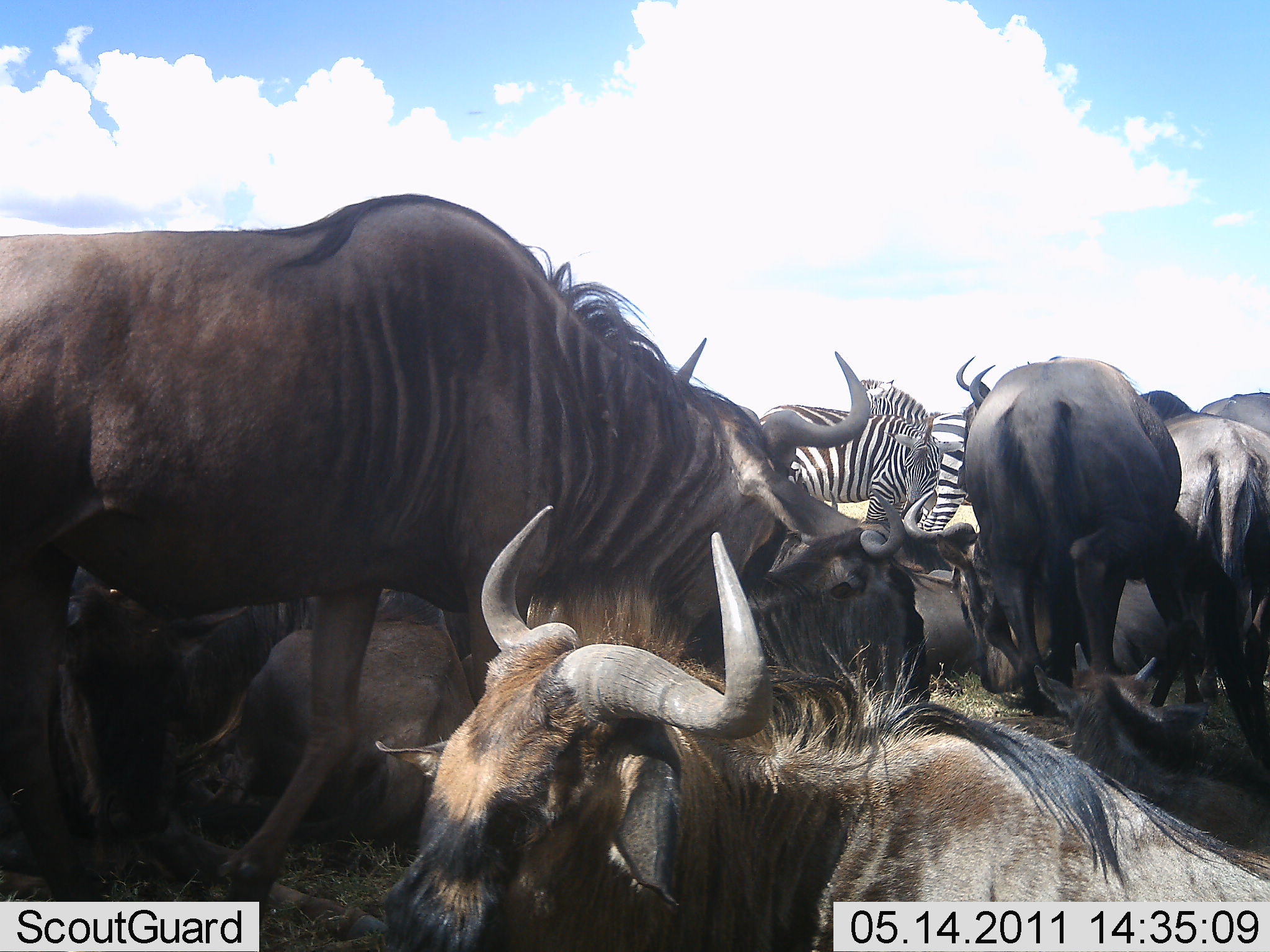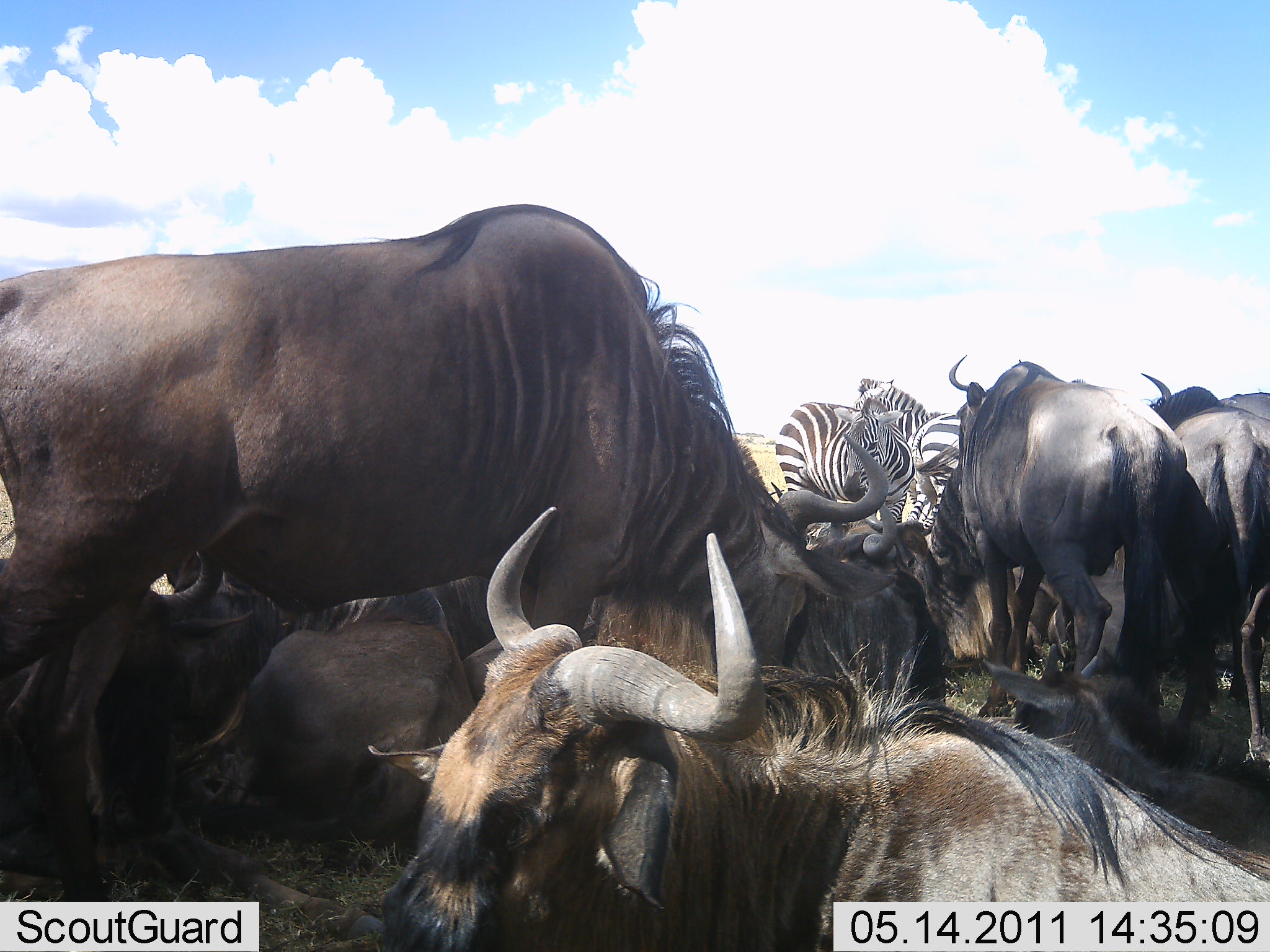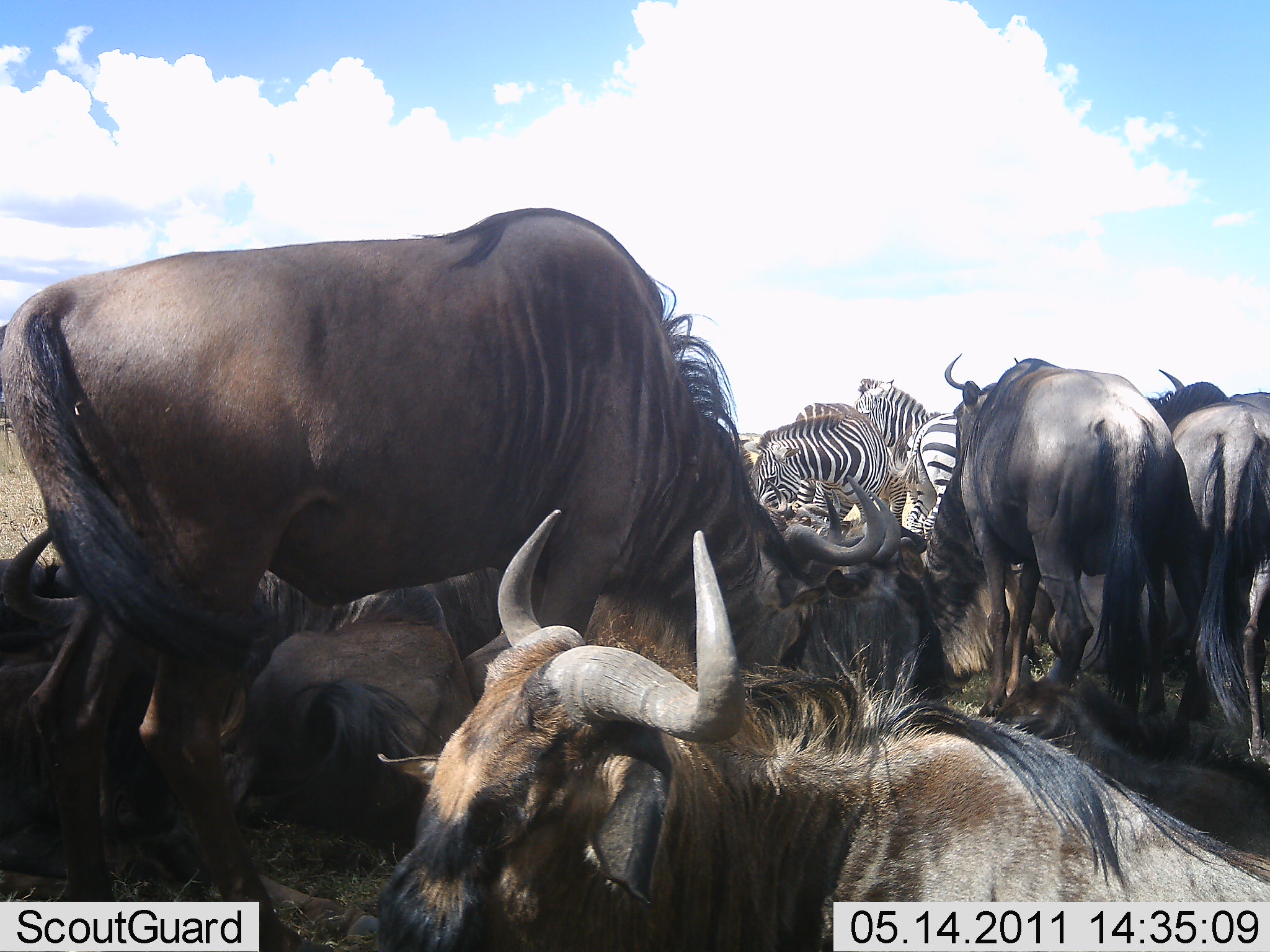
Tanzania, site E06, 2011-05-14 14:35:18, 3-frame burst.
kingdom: Animalia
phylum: Chordata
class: Mammalia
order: Artiodactyla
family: Bovidae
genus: Connochaetes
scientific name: Connochaetes taurinus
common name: blue wildebeest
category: wildebeest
Wildebeest (blue wildebeest) (Connochaetes taurinus), count 11-50. Behavior (volunteer vote fractions): standing 80%, resting 80%, moving 40%, interacting 10%. Young present (vote fraction): 10%. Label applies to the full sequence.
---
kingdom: Animalia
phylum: Chordata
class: Mammalia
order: Perissodactyla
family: Equidae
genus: Equus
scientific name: Equus quagga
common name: plains zebra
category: zebra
Zebra (plains zebra) (Equus quagga), count 3. Behavior (volunteer vote fractions): standing 90%, resting 0%, moving 0%, interacting 10%. Young present (vote fraction): 0%. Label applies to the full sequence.